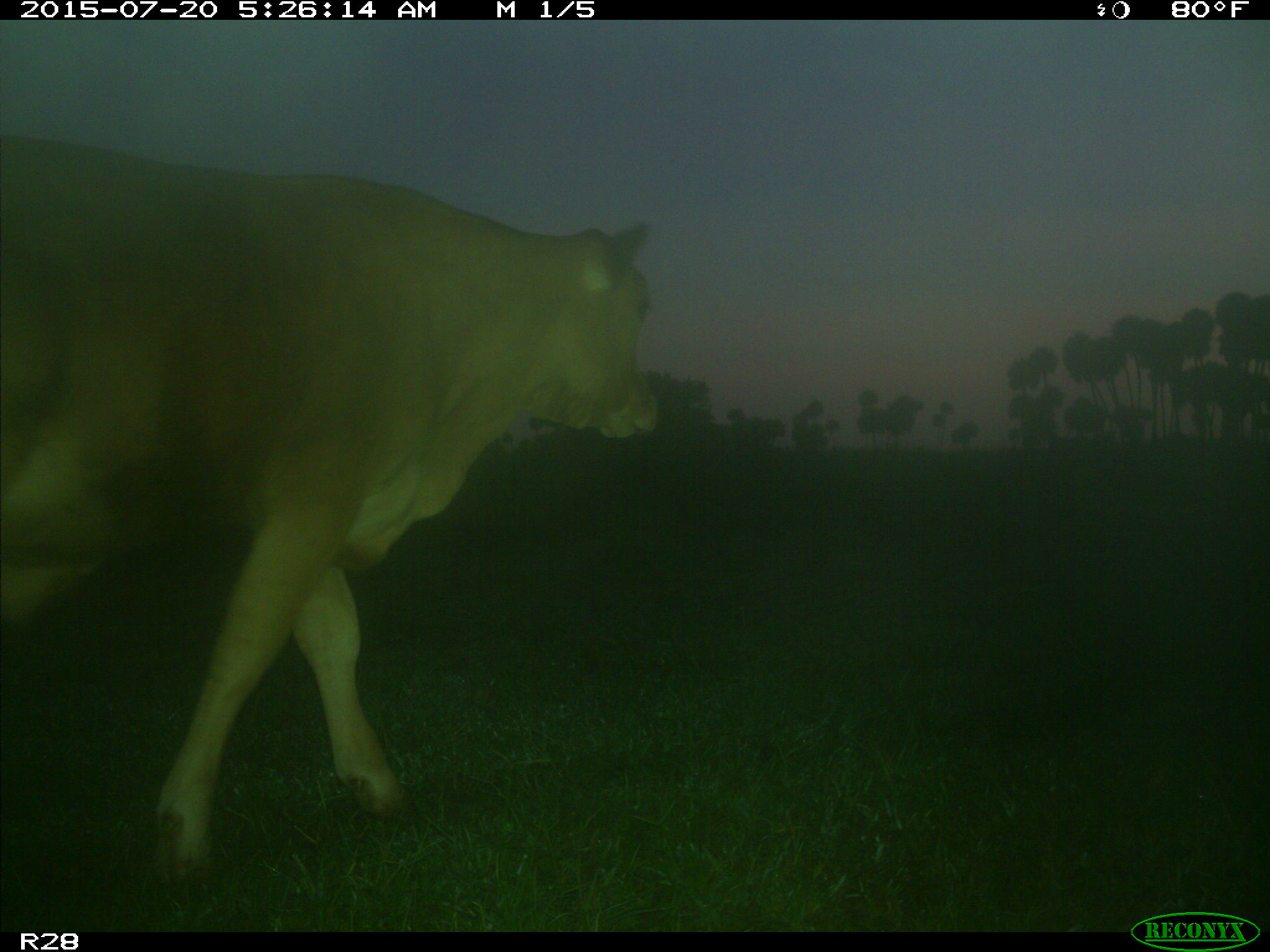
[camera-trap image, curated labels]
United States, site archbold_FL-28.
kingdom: Animalia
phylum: Chordata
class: Mammalia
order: Artiodactyla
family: Bovidae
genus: Bos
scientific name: Bos taurus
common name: domestic cow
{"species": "Bos taurus (domestic cow)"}